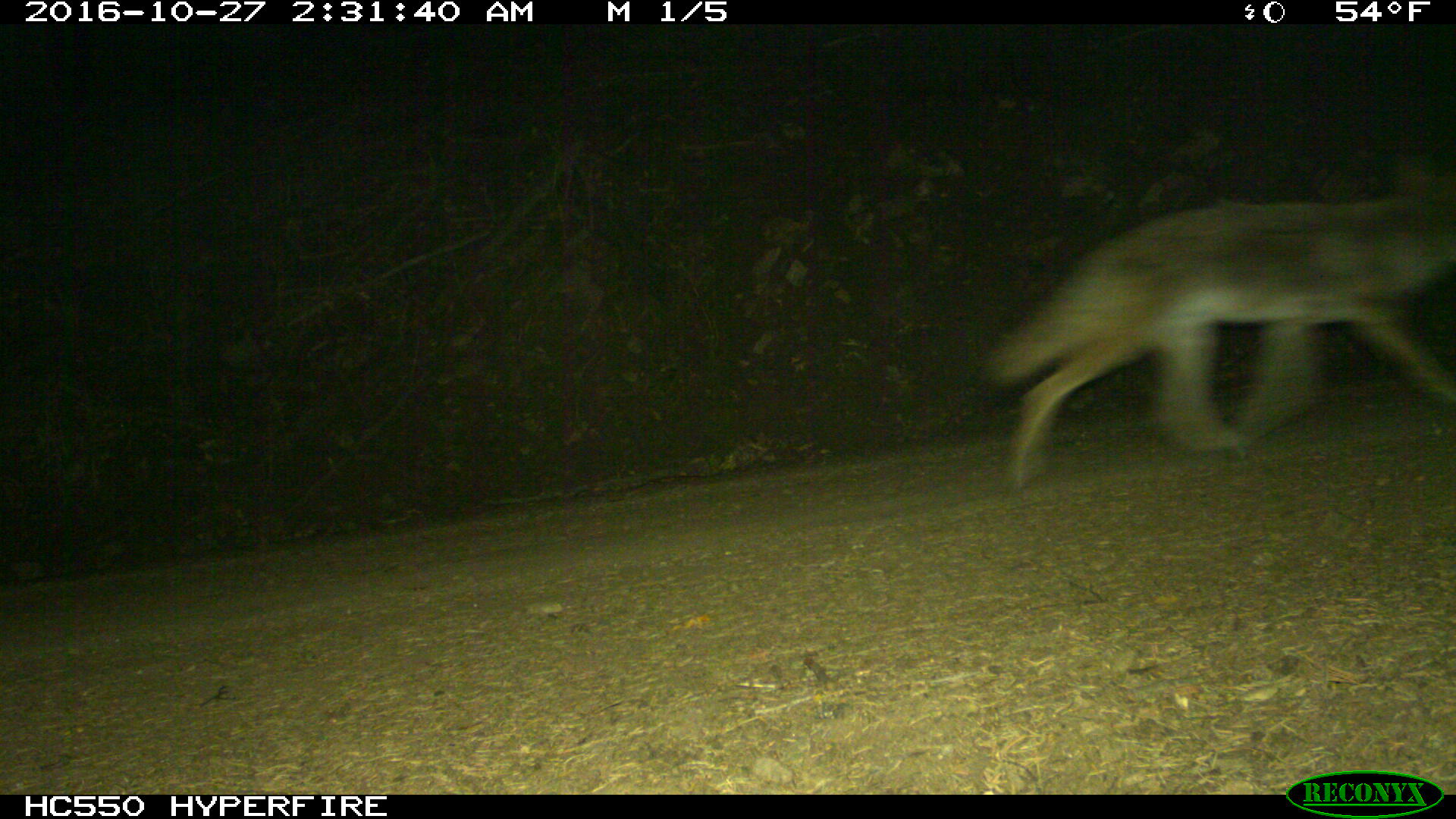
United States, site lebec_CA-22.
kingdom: Animalia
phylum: Chordata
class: Mammalia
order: Carnivora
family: Canidae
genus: Canis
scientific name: Canis latrans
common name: coyote